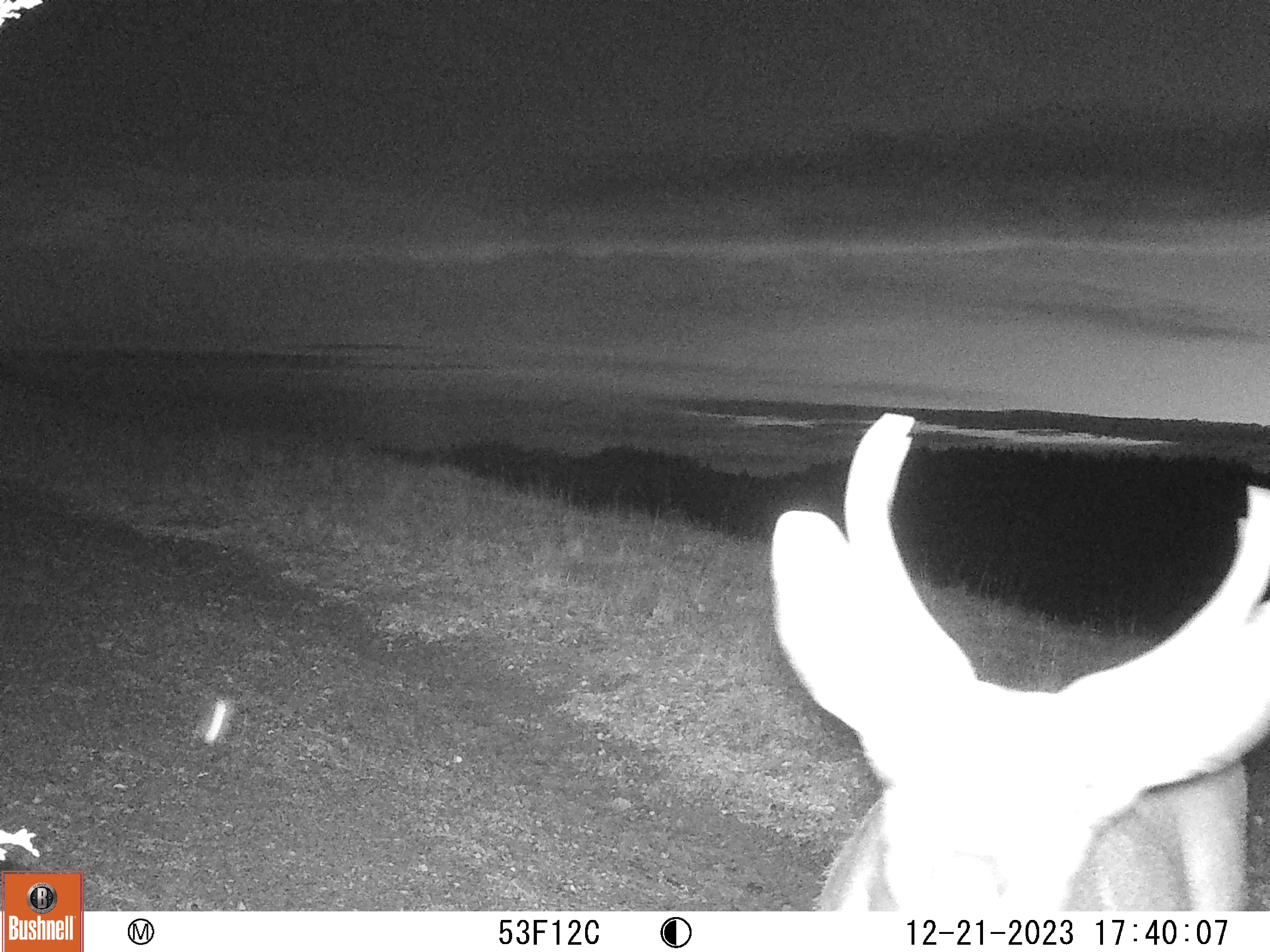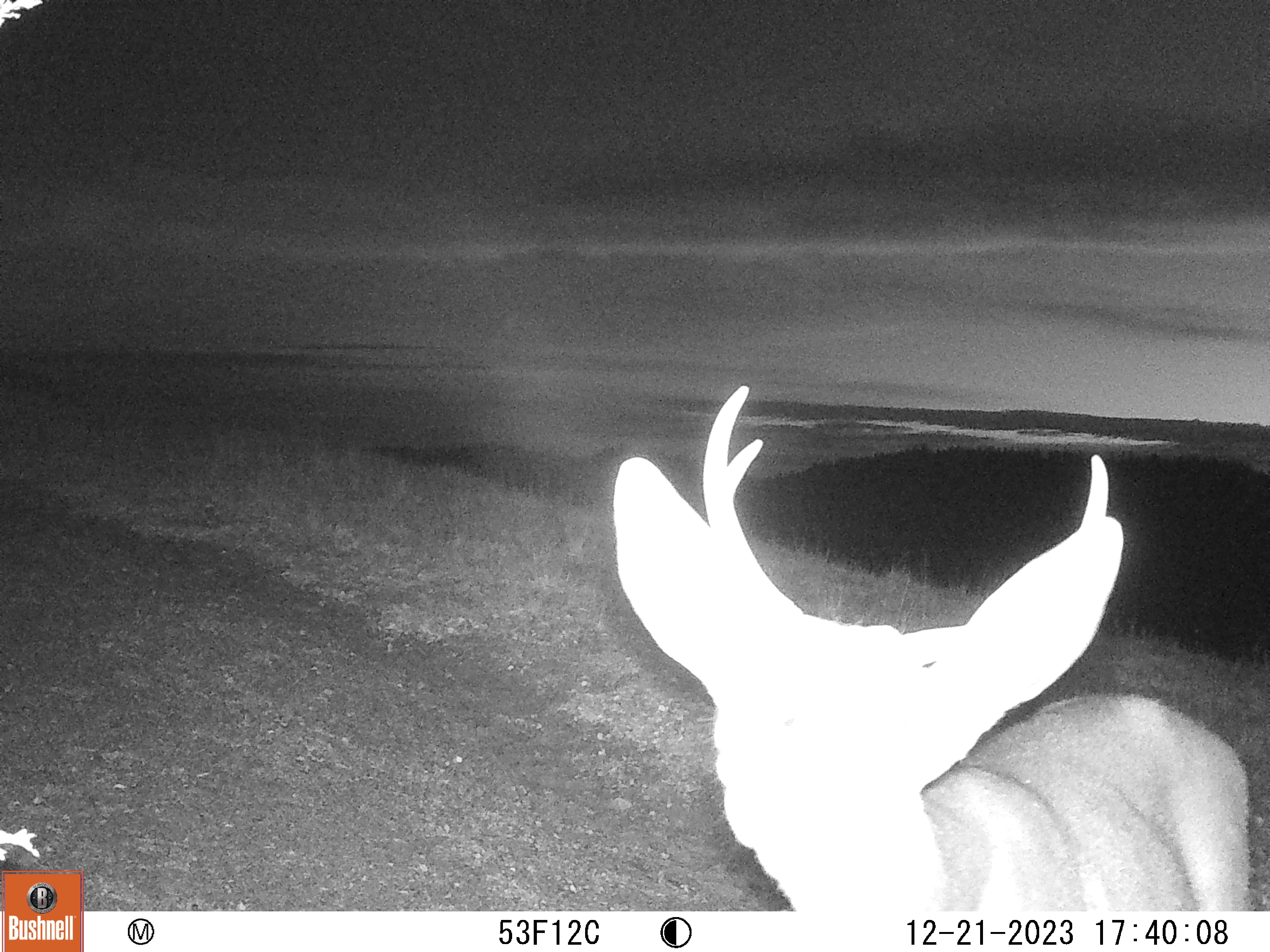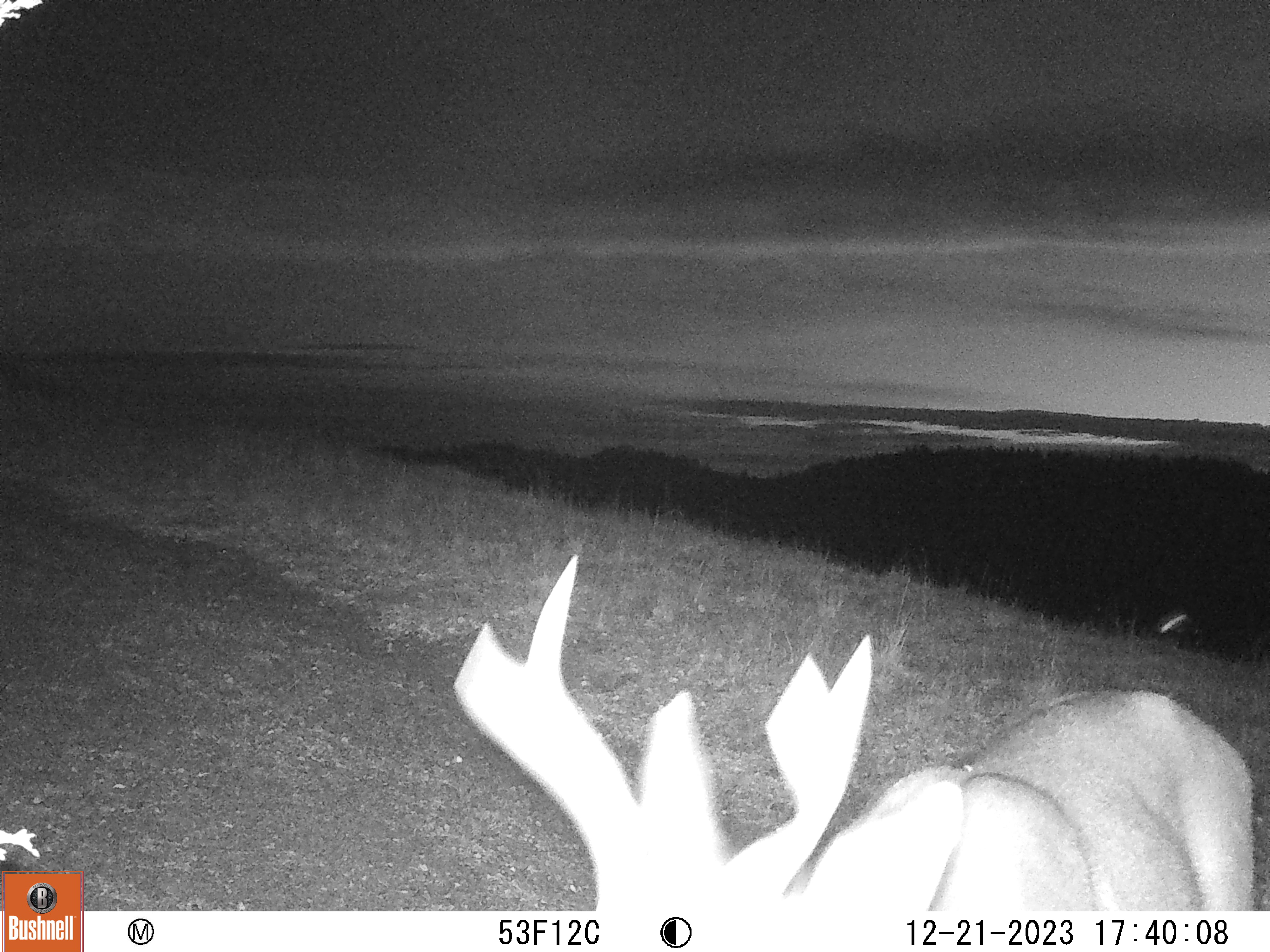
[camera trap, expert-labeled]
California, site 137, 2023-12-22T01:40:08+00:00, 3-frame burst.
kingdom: Animalia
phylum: Chordata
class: Mammalia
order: Artiodactyla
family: Cervidae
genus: Odocoileus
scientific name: Odocoileus hemionus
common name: mule deer